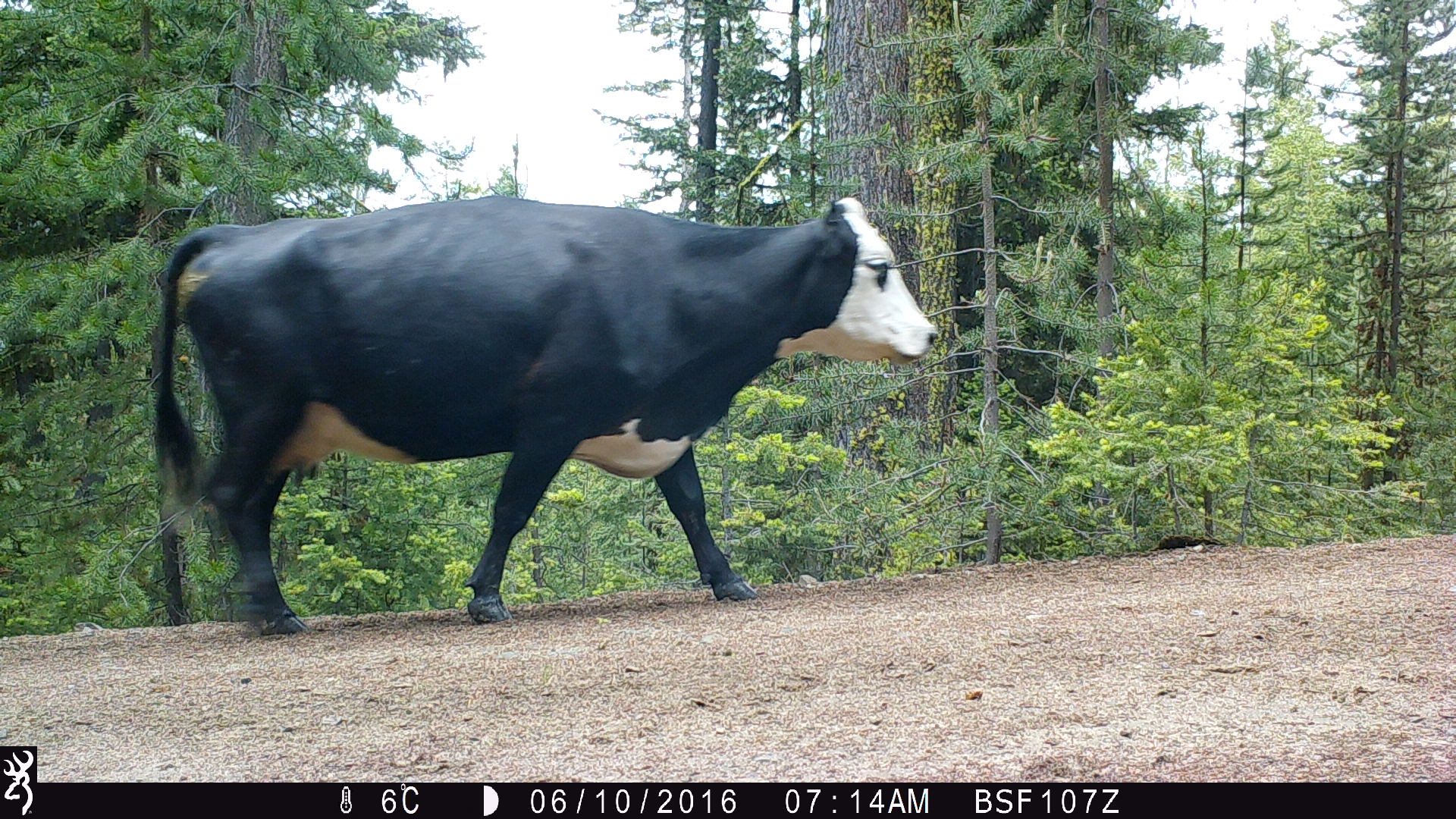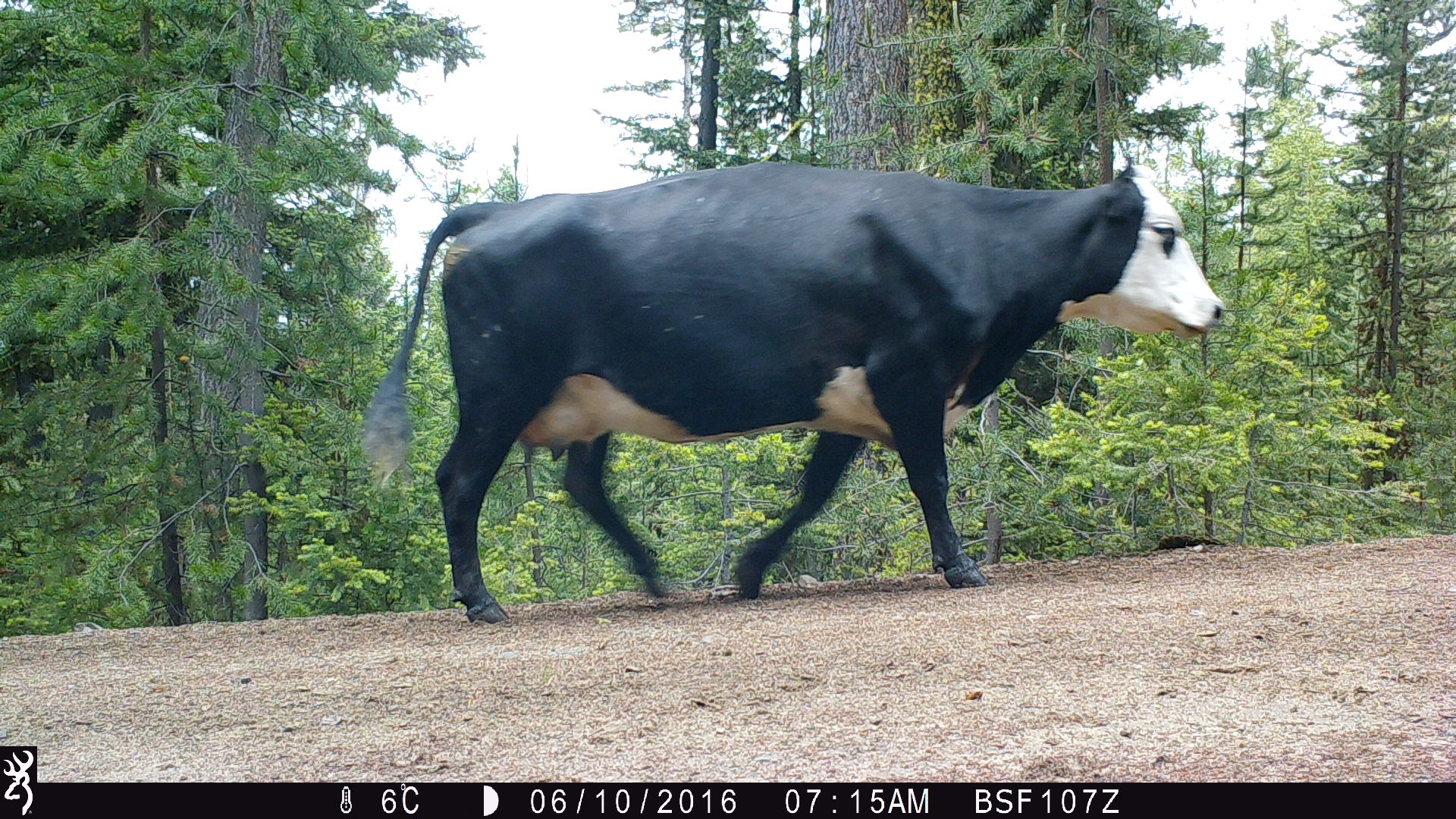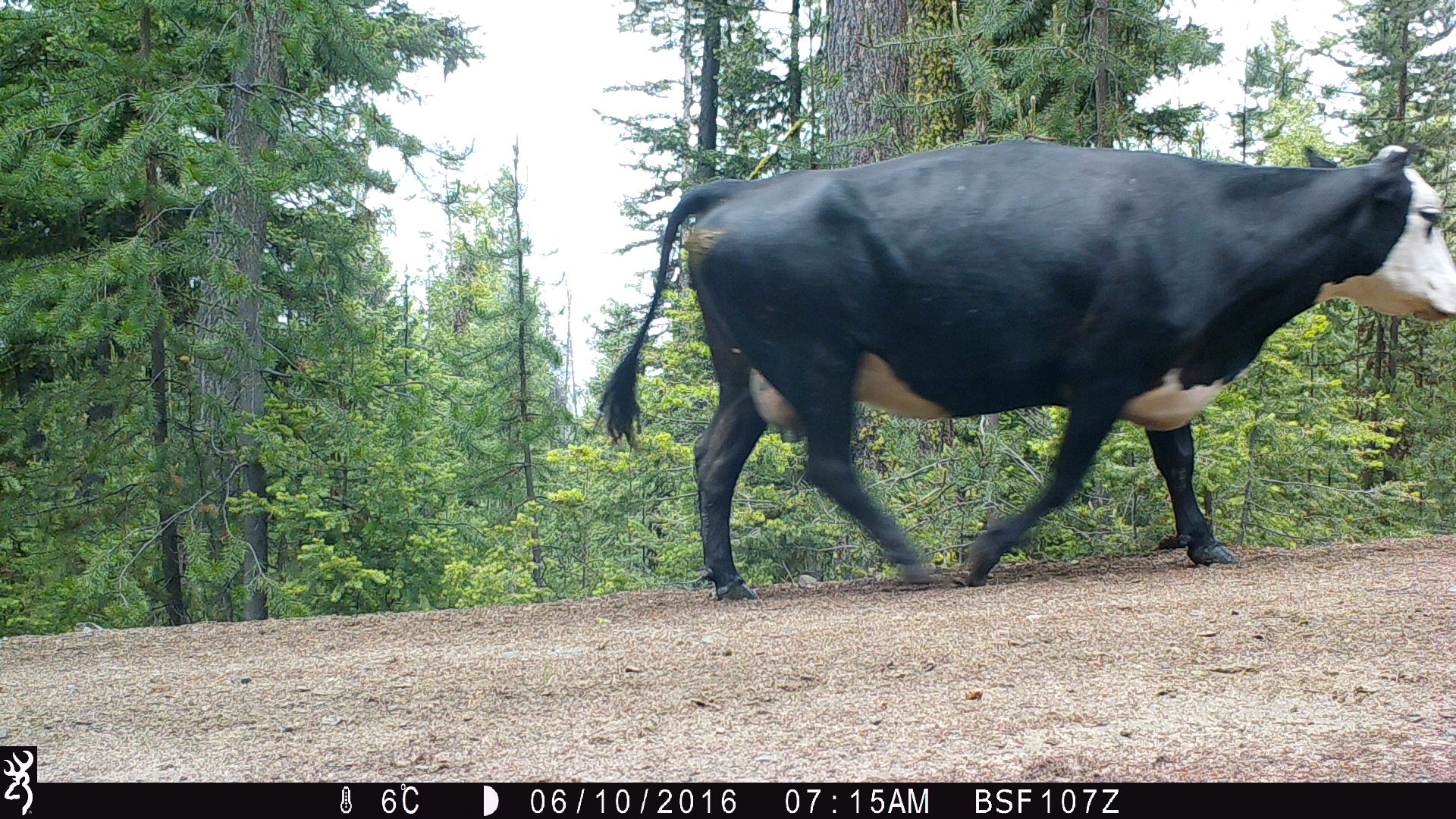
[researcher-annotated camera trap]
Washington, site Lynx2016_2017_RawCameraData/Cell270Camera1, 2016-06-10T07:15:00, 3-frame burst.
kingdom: Animalia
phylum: Chordata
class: Mammalia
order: Artiodactyla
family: Bovidae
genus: Bos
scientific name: Bos taurus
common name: domestic cattle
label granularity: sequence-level